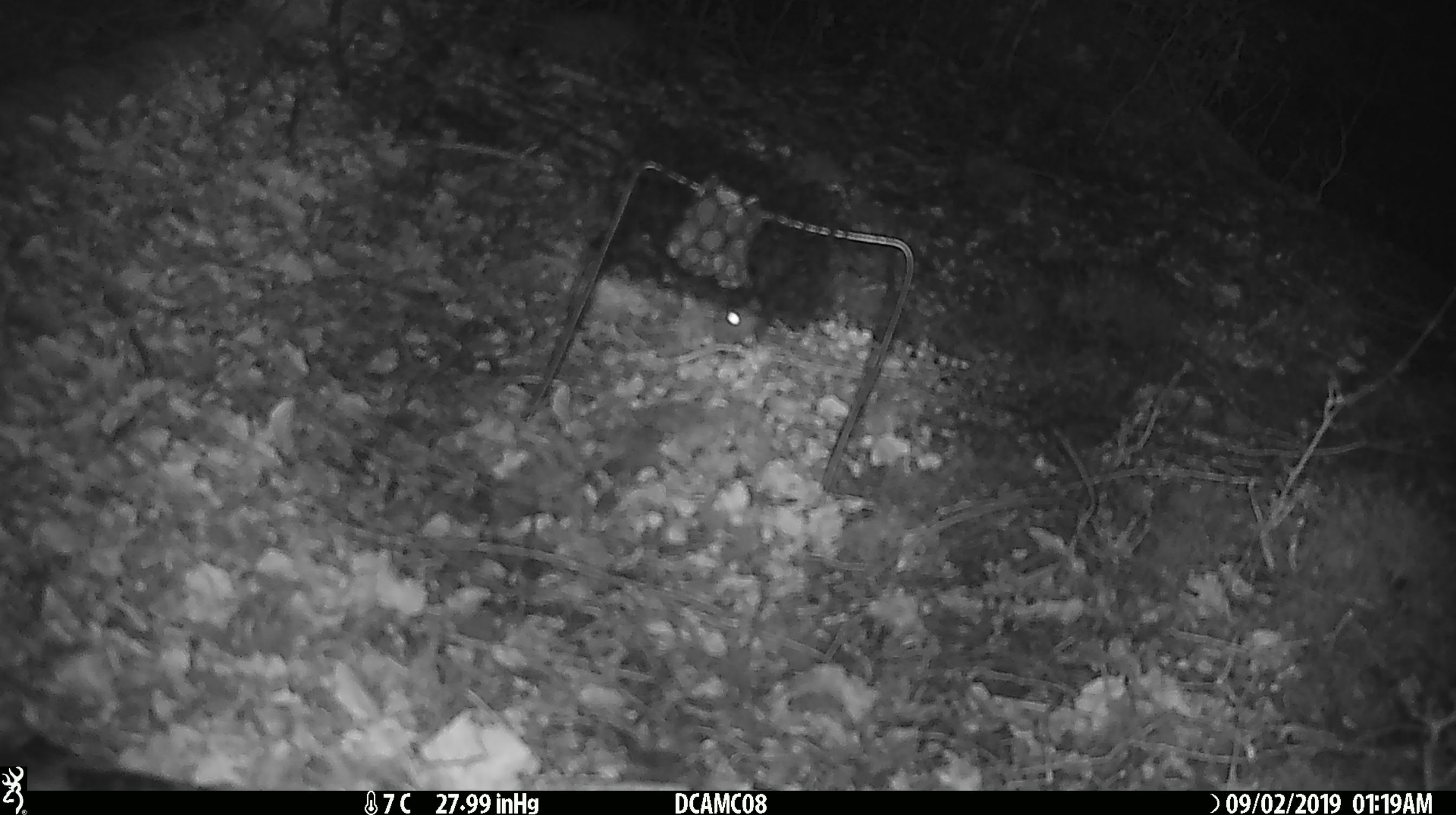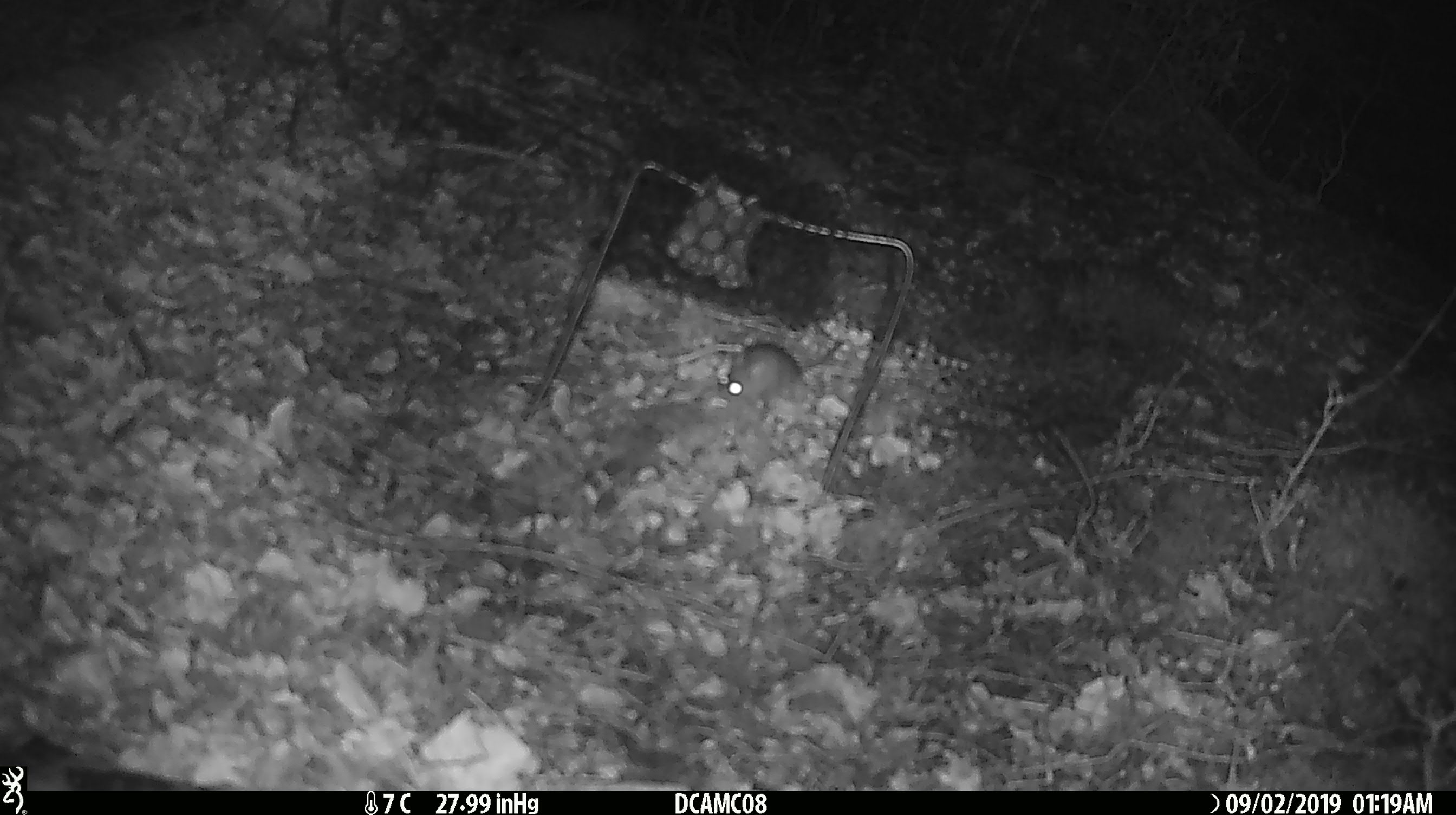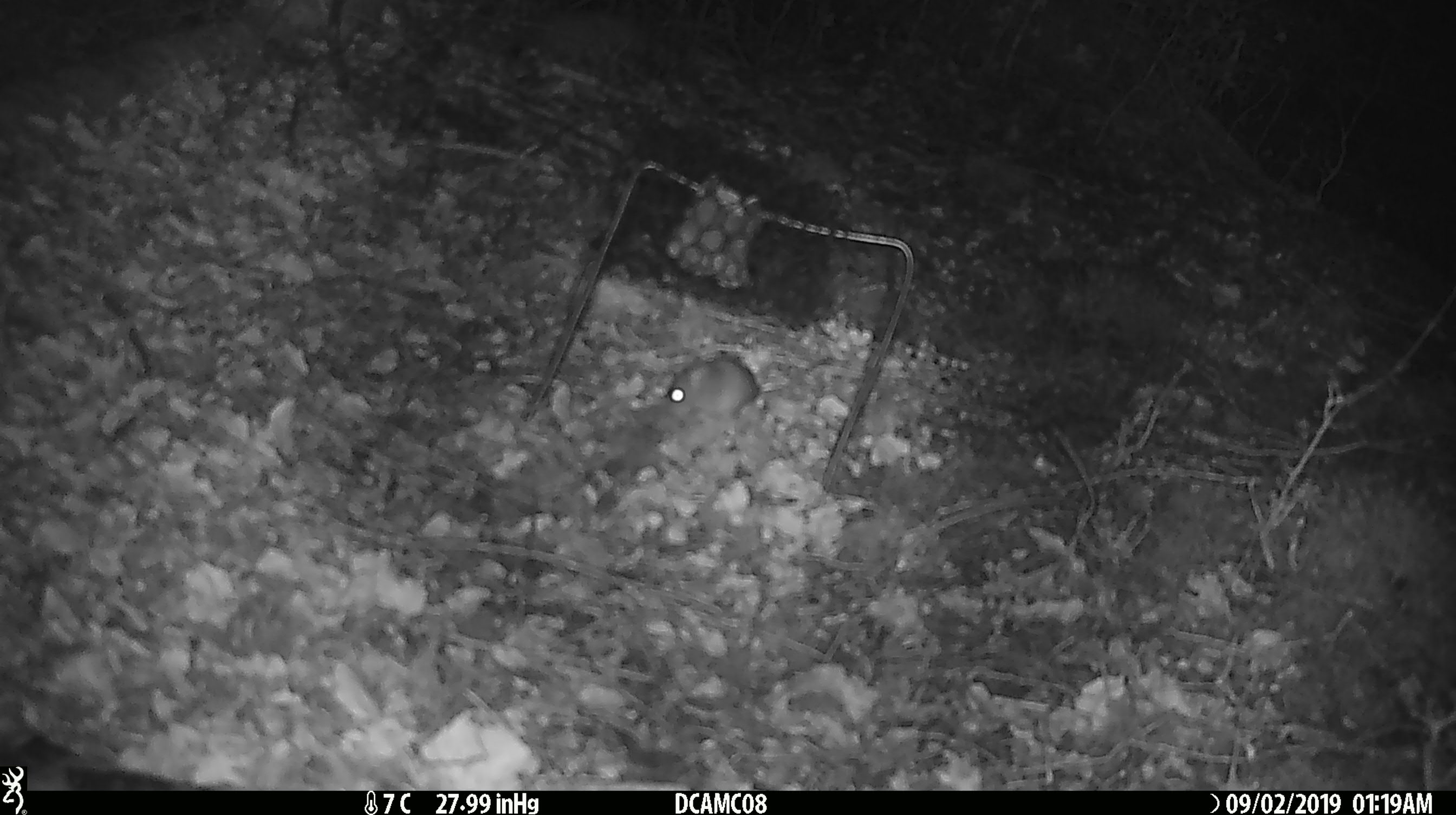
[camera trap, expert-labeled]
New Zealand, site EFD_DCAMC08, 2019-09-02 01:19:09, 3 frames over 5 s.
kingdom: Animalia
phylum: Chordata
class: Mammalia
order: Rodentia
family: Muridae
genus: Mus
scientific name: Mus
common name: mouse